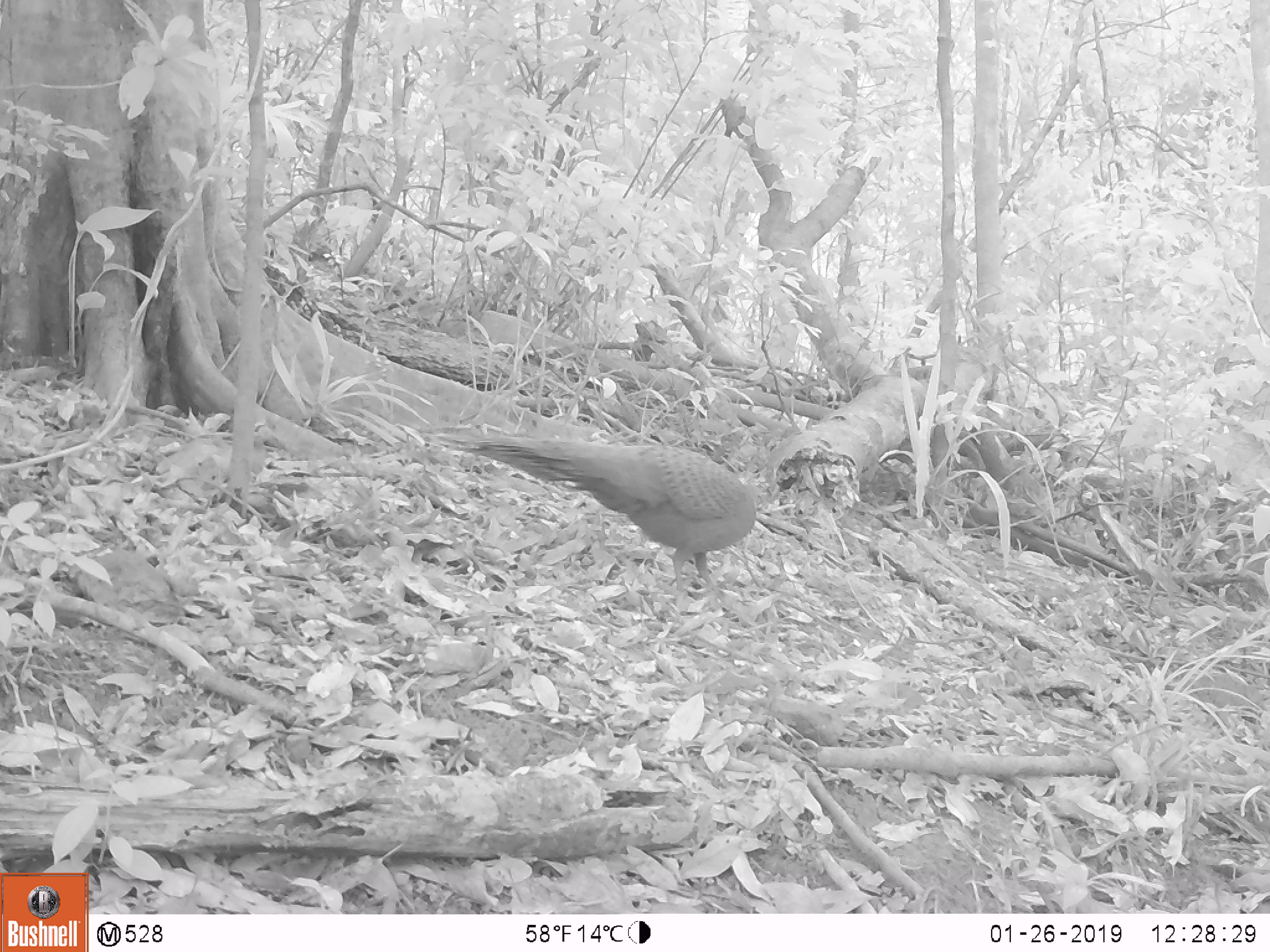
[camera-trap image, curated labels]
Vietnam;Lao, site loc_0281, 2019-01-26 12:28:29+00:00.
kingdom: Animalia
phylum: Chordata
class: Aves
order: Galliformes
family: Phasianidae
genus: Polyplectron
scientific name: Polyplectron bicalcaratum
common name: gray peacock-pheasant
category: grey peacock pheasant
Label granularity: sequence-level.